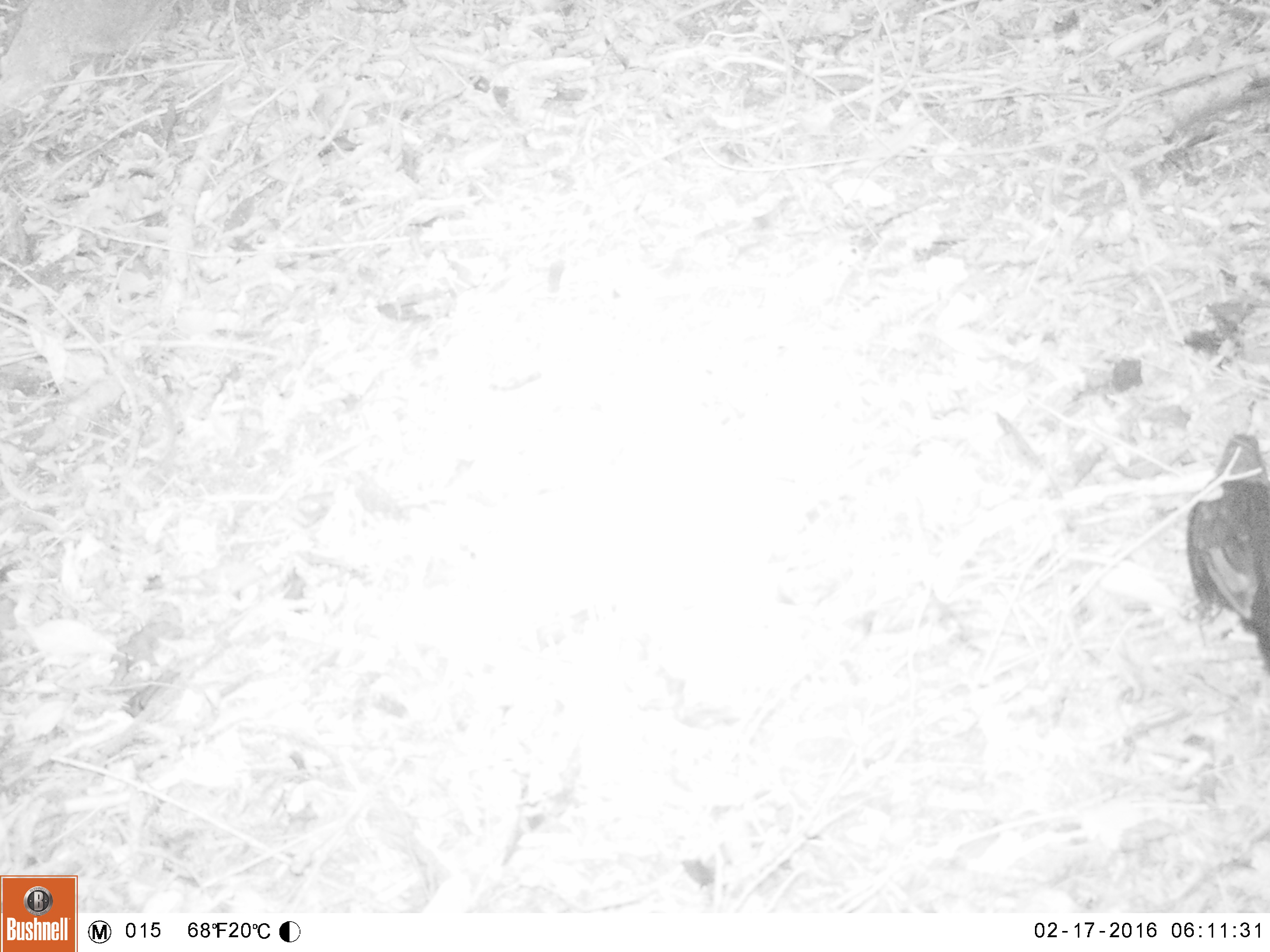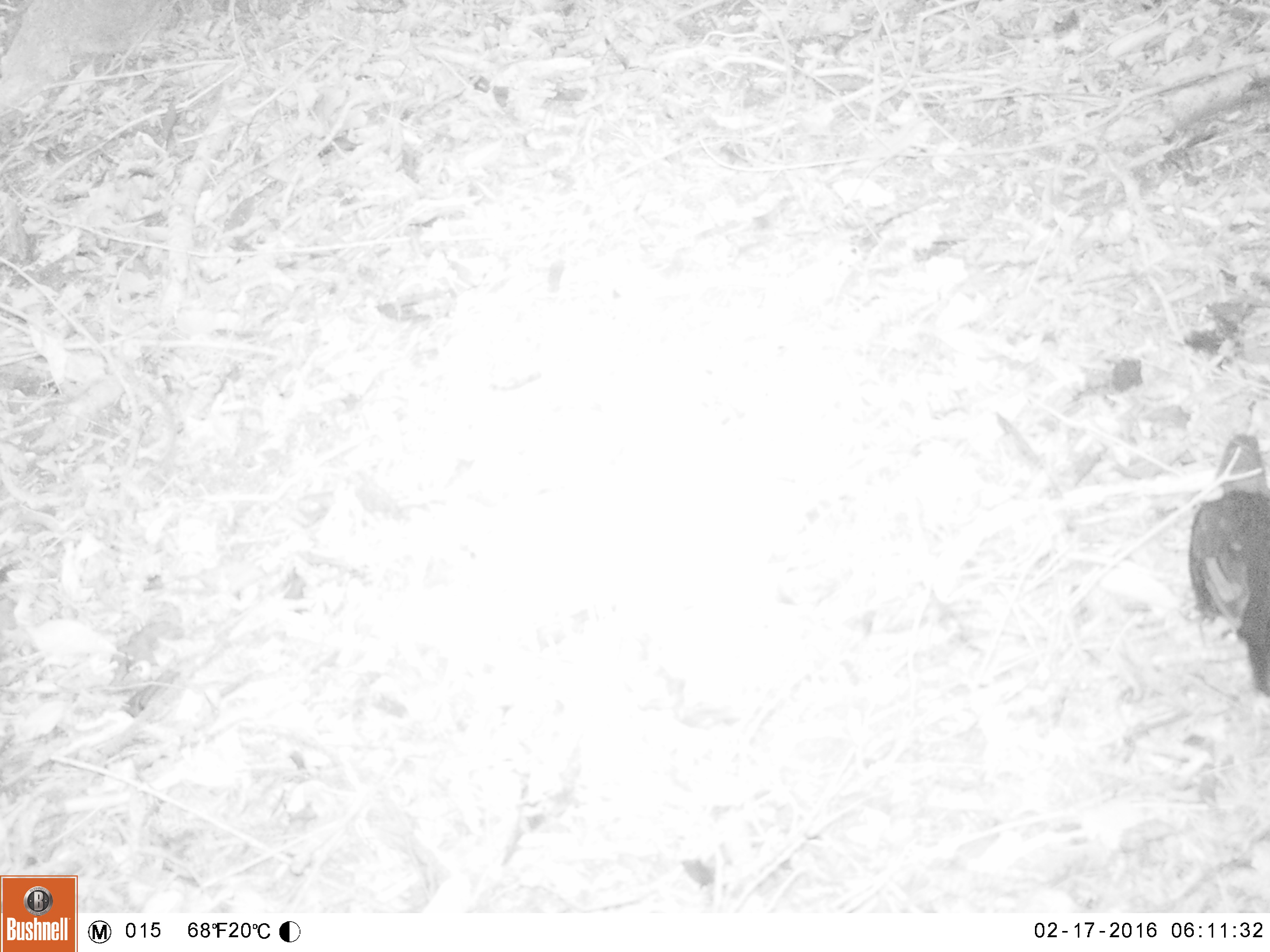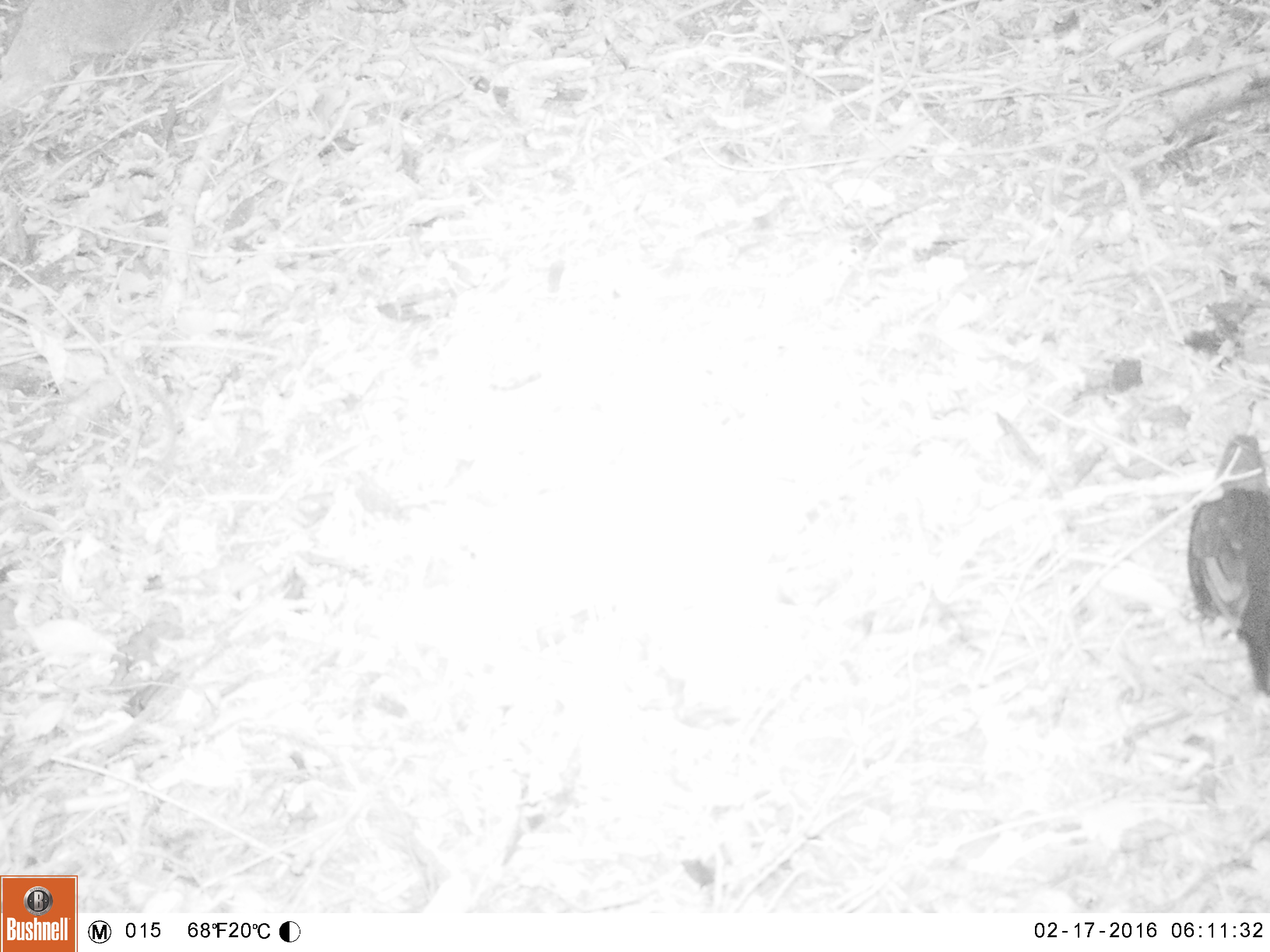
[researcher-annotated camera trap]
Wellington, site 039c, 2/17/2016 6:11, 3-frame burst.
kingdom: Animalia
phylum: Chordata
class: Aves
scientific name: Aves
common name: bird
Bird (Aves).